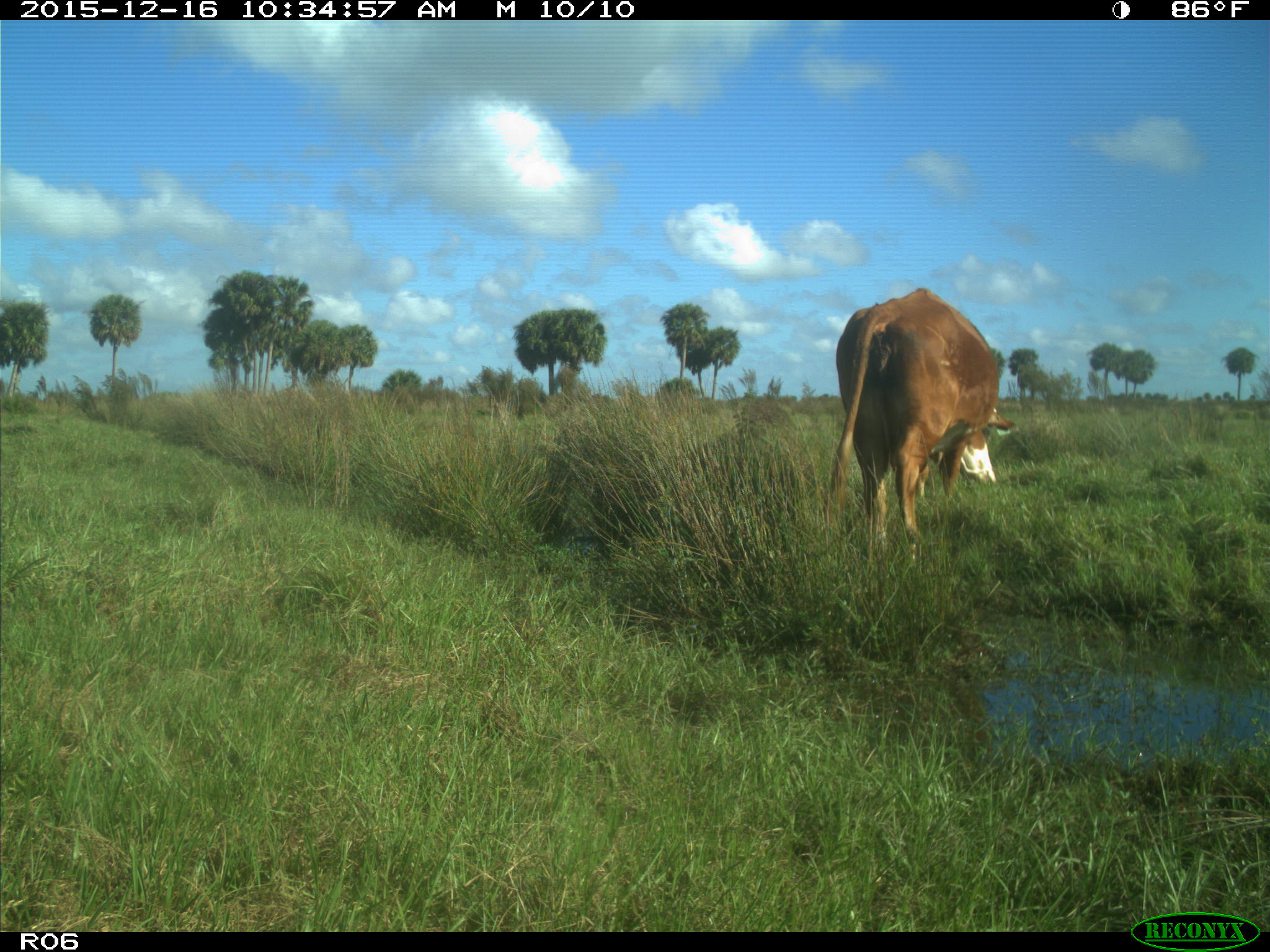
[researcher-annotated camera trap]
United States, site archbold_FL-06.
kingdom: Animalia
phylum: Chordata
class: Mammalia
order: Artiodactyla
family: Bovidae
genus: Bos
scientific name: Bos taurus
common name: domestic cow